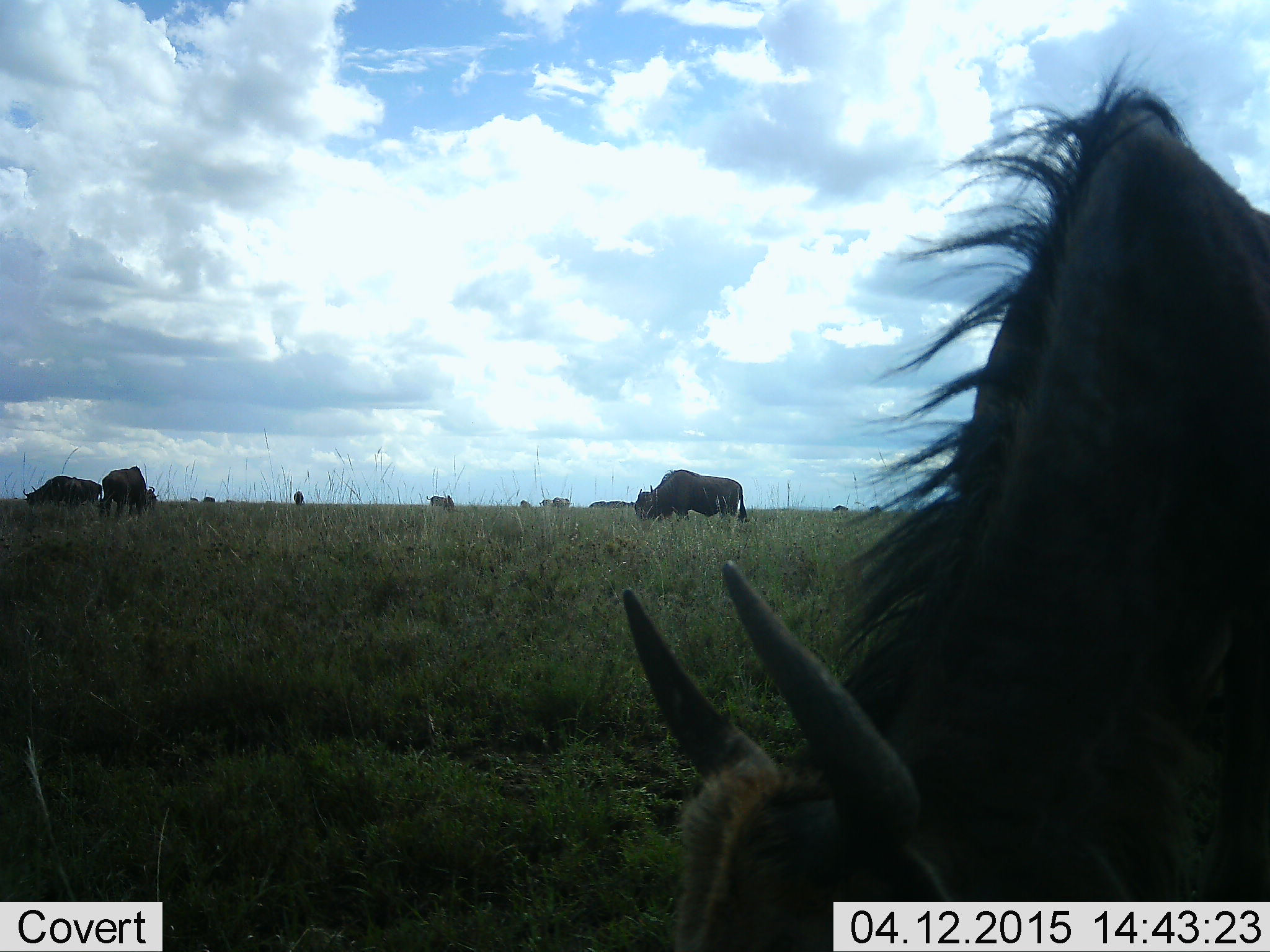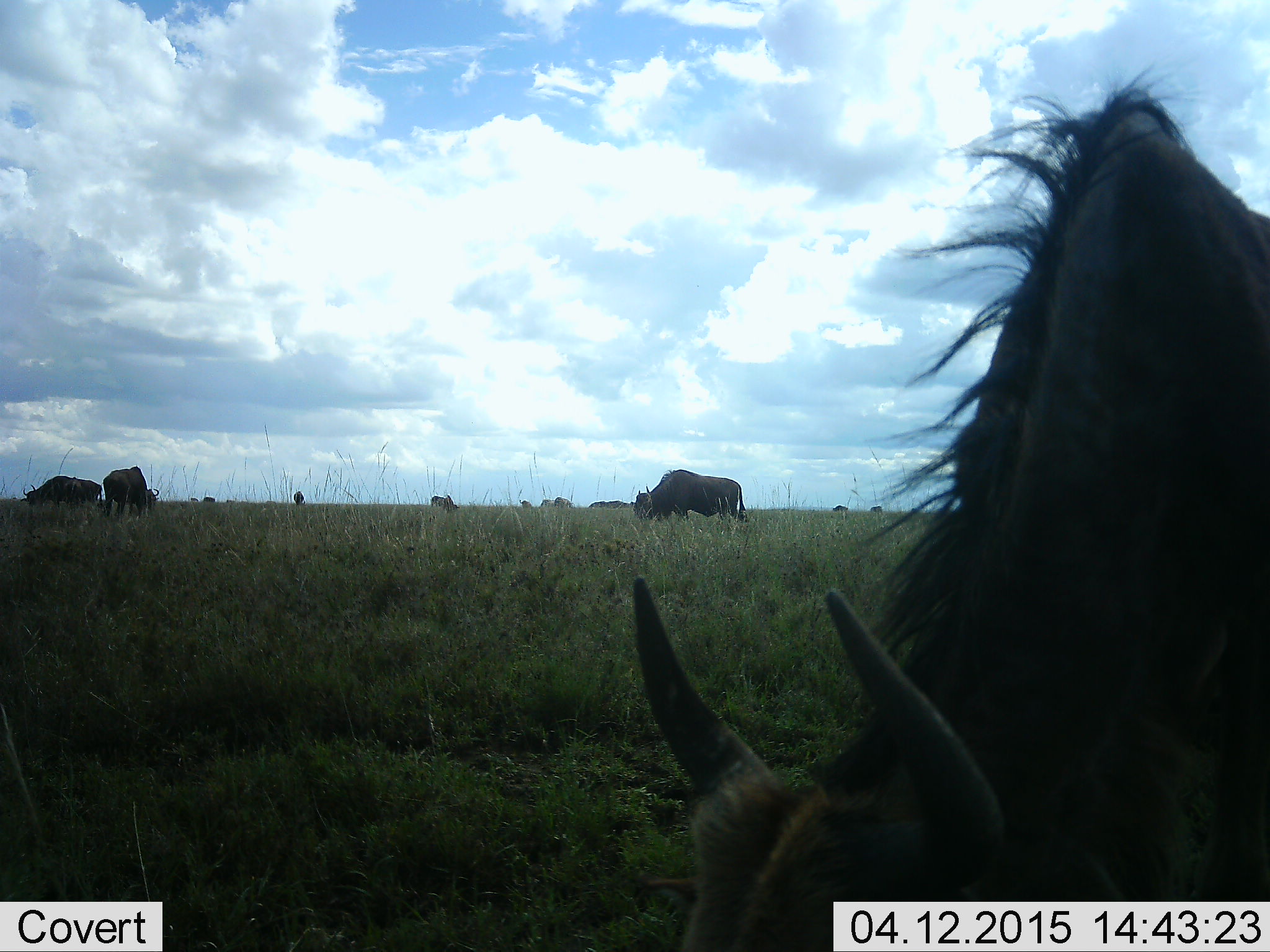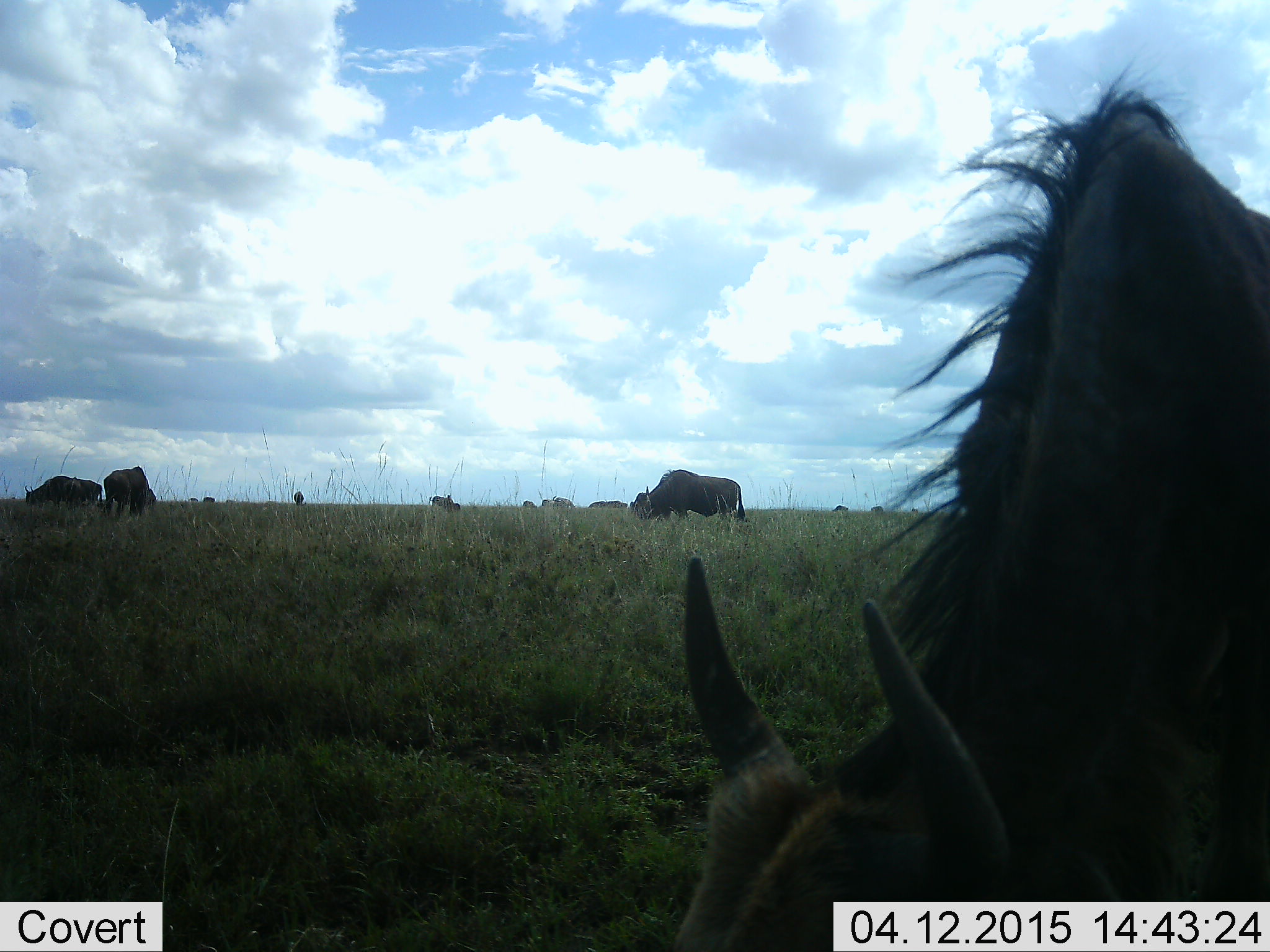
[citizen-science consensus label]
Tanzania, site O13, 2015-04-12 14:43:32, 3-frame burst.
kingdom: Animalia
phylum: Chordata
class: Mammalia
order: Artiodactyla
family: Bovidae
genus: Connochaetes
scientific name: Connochaetes taurinus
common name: blue wildebeest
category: wildebeest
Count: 4.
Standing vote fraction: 9%.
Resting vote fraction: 0%.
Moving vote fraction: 0%.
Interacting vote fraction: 0%.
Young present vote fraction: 0%.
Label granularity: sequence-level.